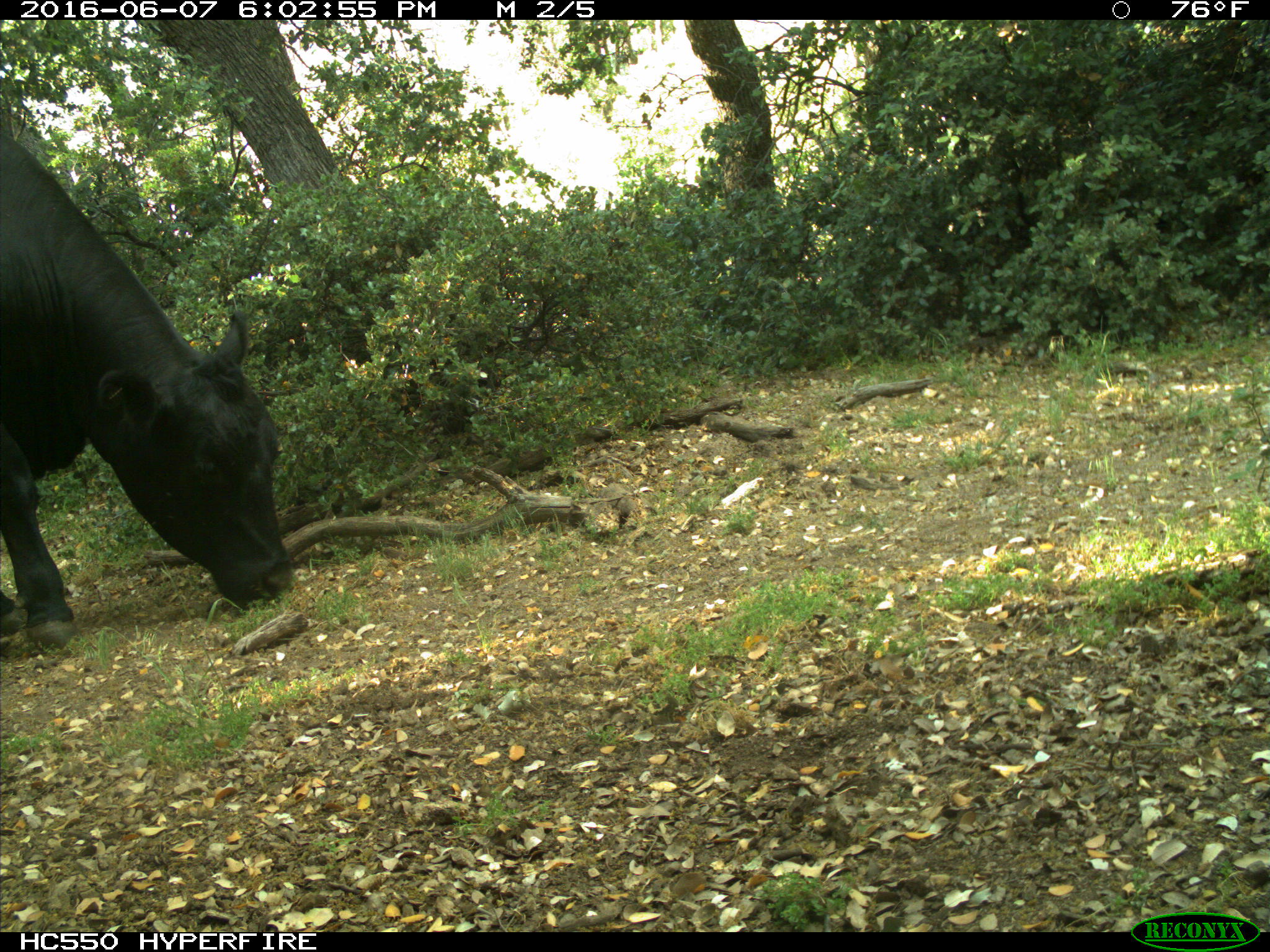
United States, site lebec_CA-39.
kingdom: Animalia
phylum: Chordata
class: Mammalia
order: Artiodactyla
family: Bovidae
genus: Bos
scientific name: Bos taurus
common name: domestic cow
Bos taurus (domestic cow).